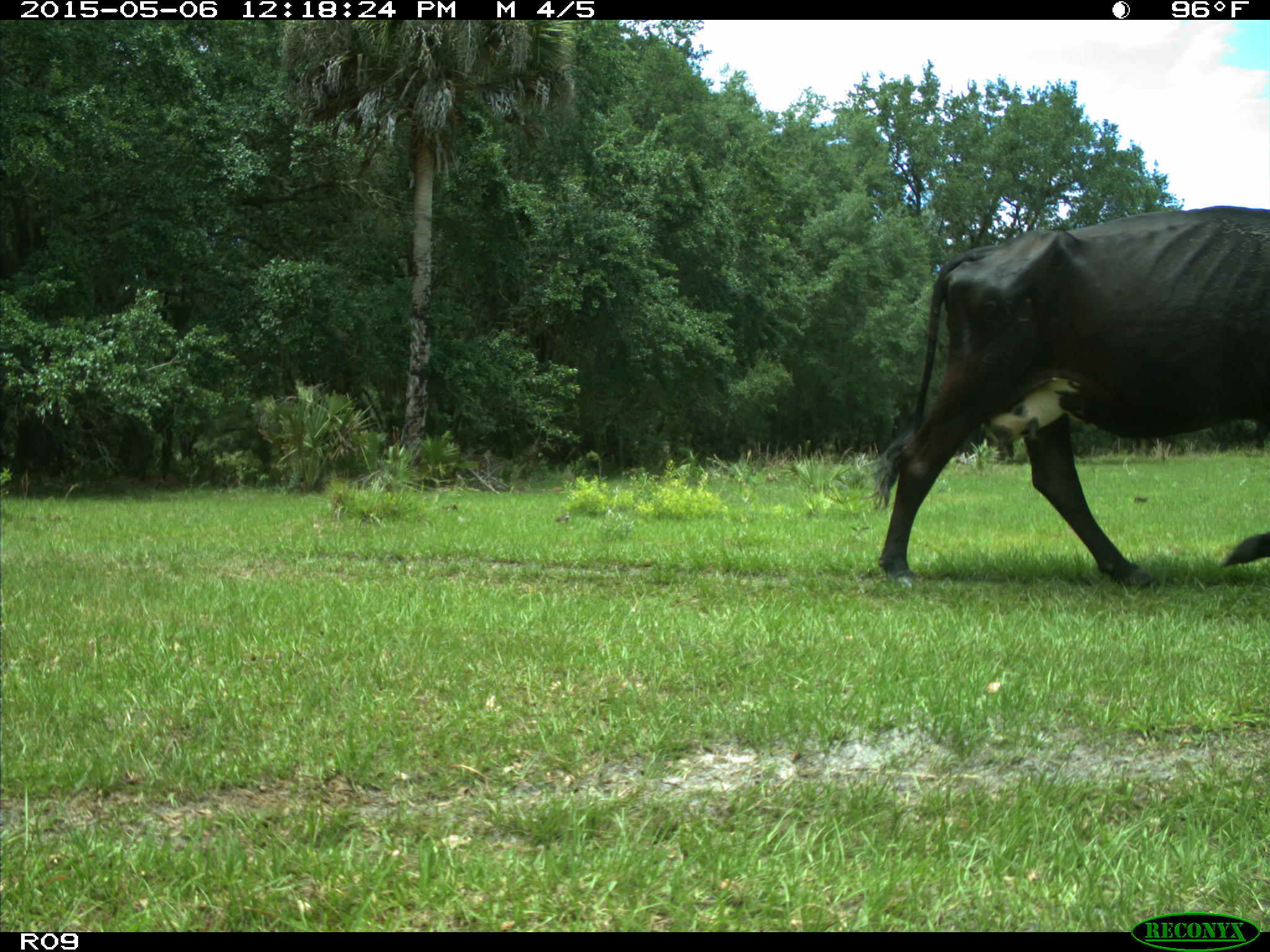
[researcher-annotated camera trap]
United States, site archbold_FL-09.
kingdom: Animalia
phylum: Chordata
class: Mammalia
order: Artiodactyla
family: Bovidae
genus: Bos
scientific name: Bos taurus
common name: domestic cow